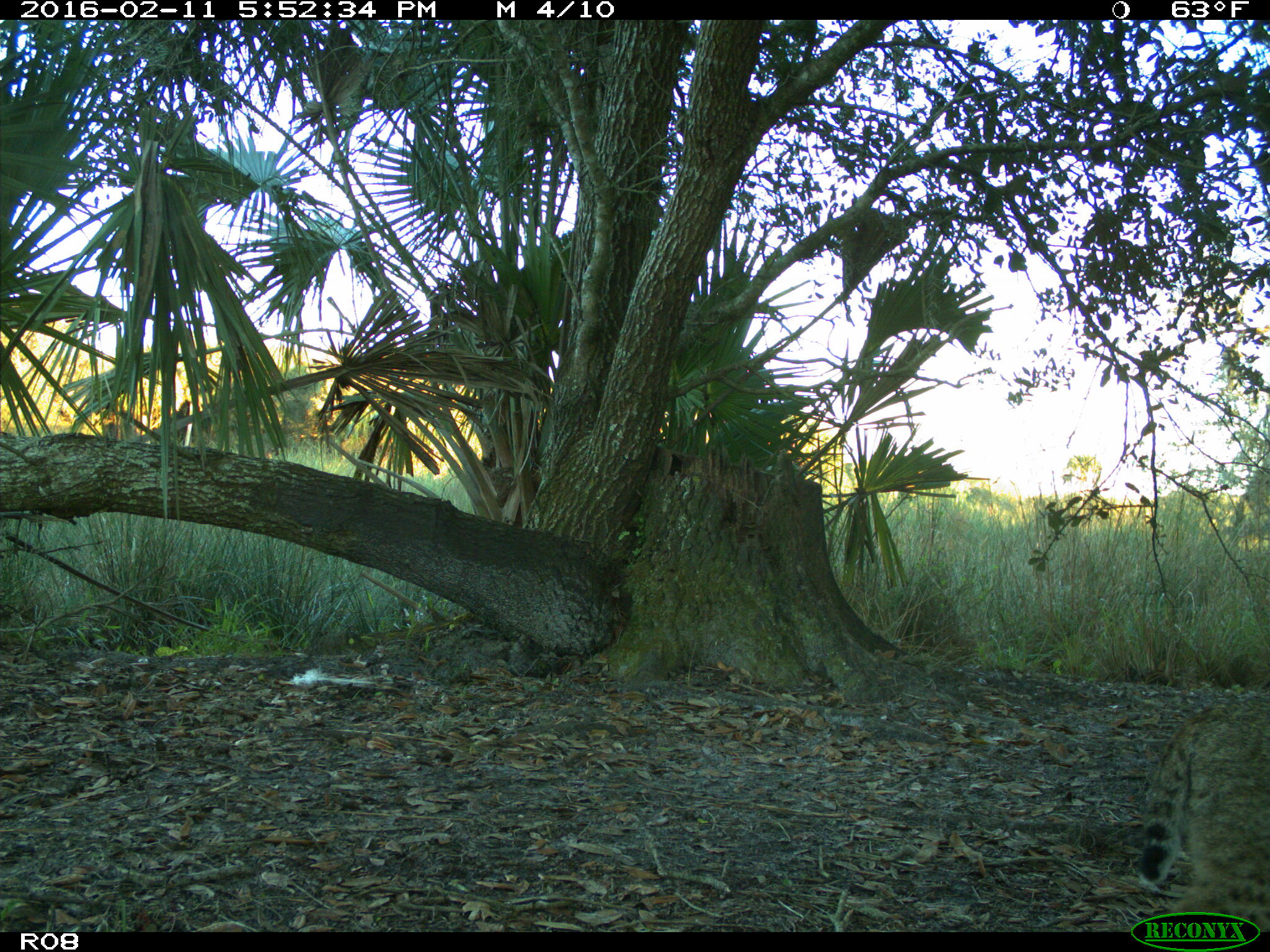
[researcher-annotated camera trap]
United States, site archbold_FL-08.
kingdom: Animalia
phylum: Chordata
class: Mammalia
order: Carnivora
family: Felidae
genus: Lynx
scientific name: Lynx rufus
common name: bobcat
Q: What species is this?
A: Lynx rufus (bobcat).